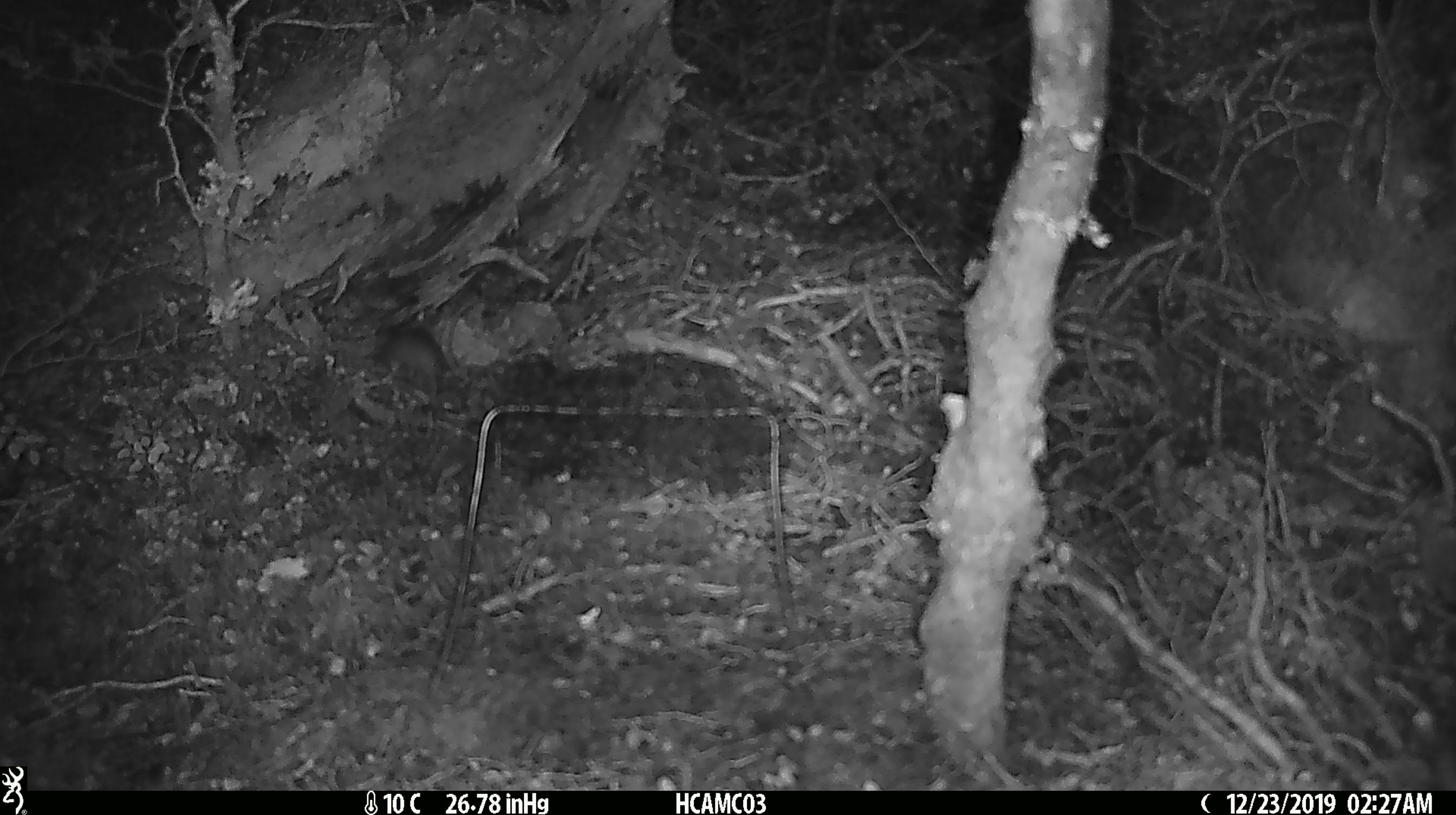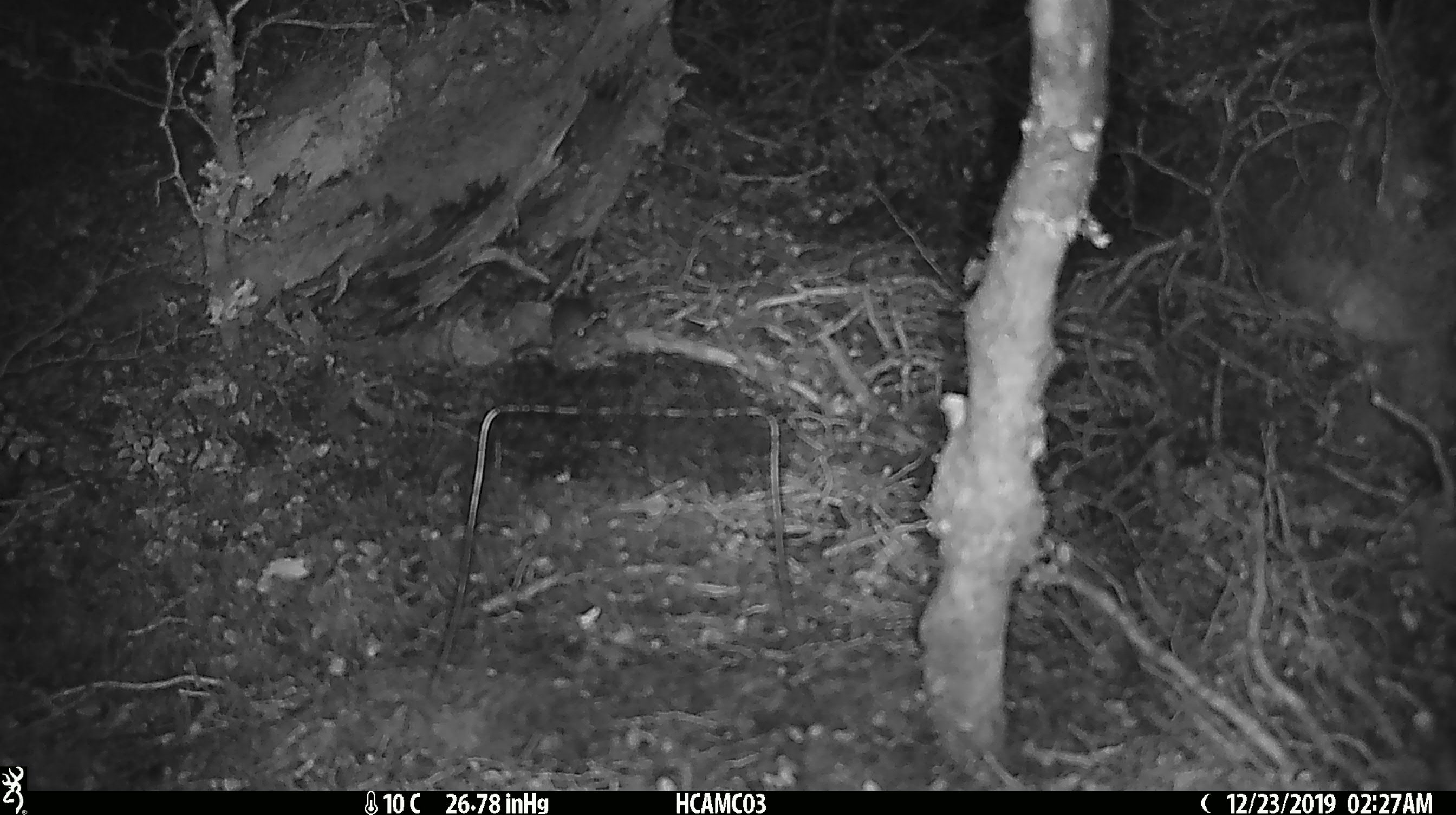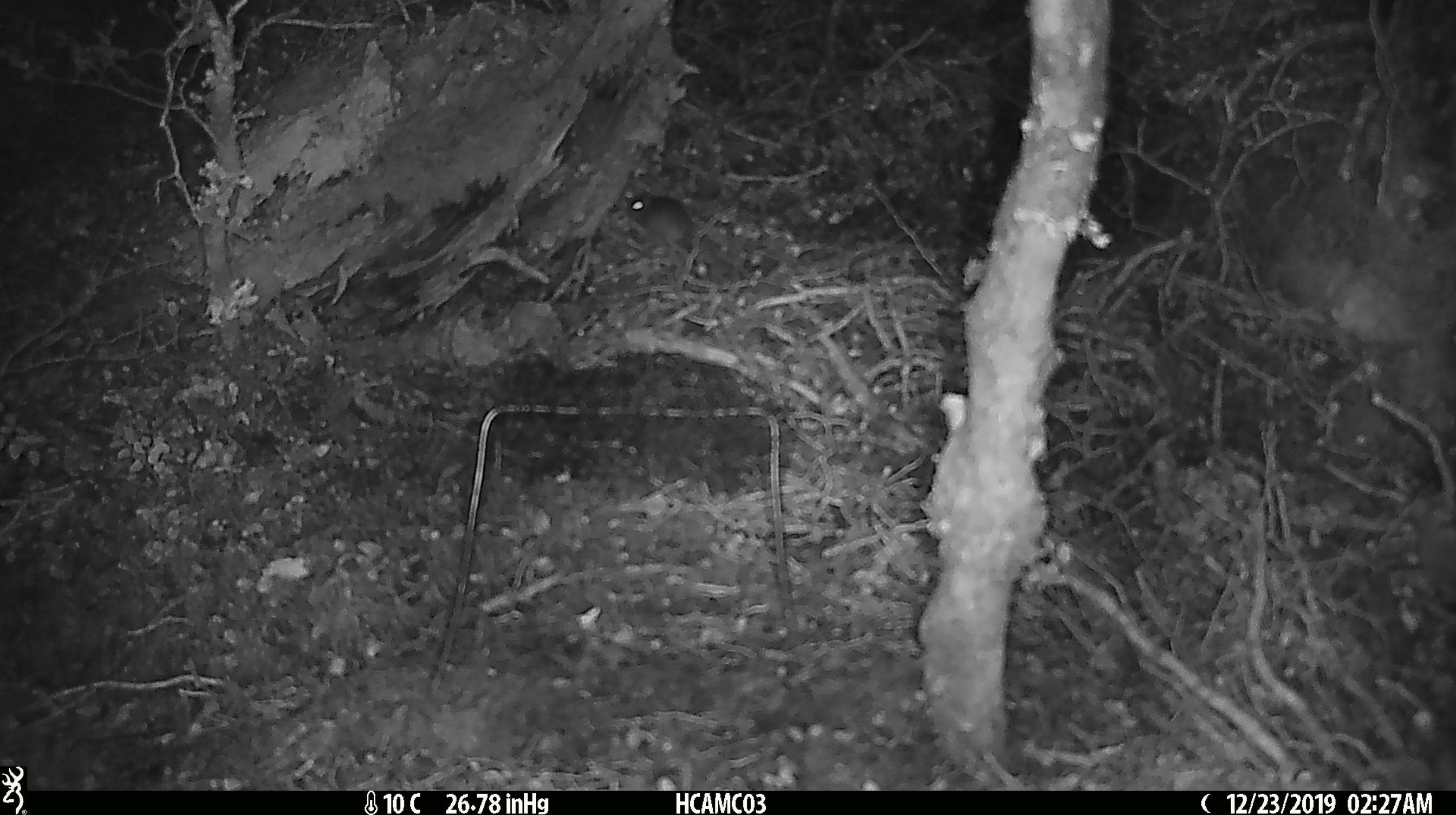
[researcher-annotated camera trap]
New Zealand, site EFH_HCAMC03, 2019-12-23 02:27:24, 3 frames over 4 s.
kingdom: Animalia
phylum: Chordata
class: Mammalia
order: Rodentia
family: Muridae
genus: Mus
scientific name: Mus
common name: mouse